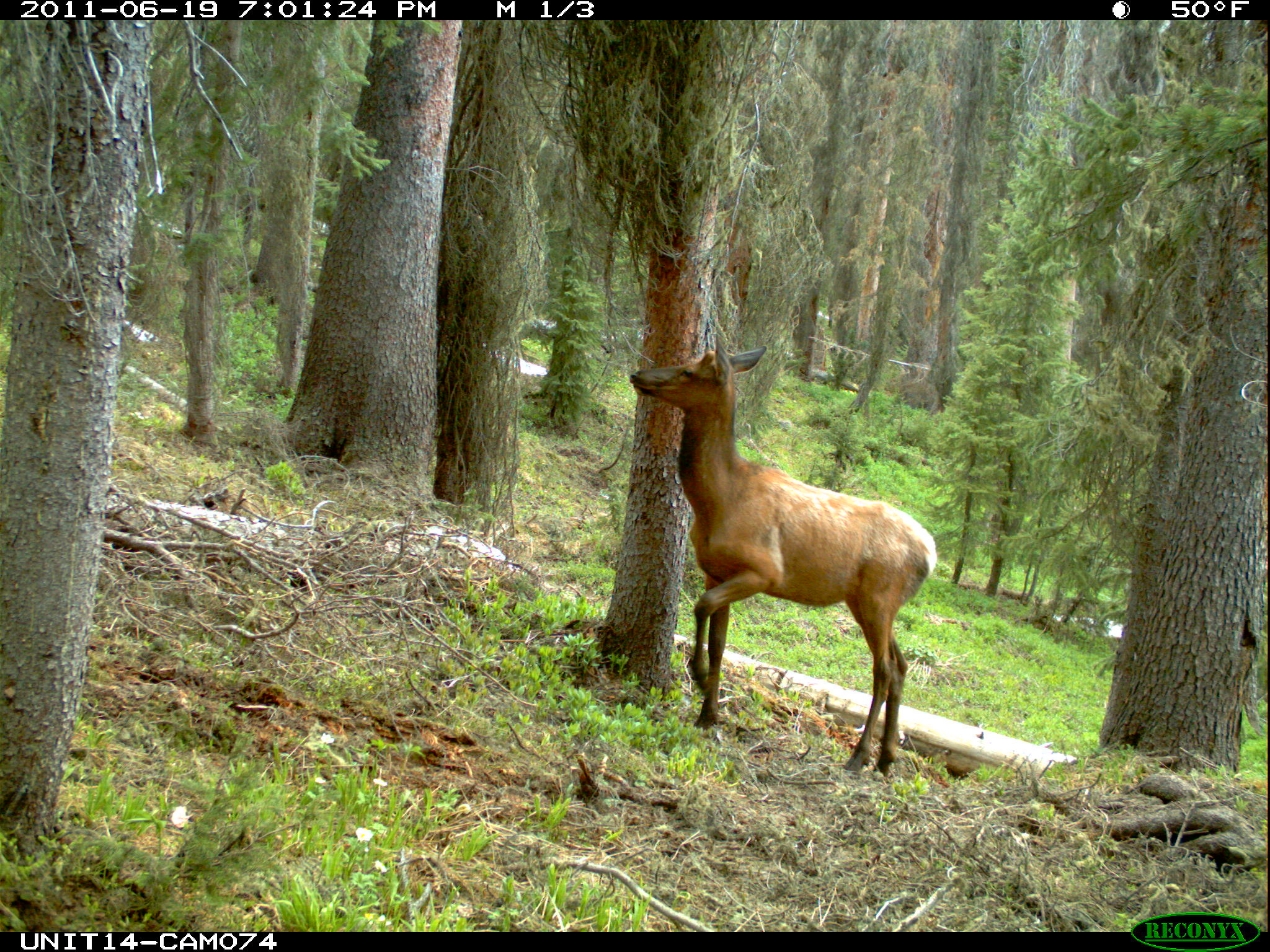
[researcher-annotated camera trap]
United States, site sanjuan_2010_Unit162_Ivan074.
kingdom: Animalia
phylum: Chordata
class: Mammalia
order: Artiodactyla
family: Cervidae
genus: Cervus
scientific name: Cervus elaphus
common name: red deer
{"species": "Cervus elaphus (red deer)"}